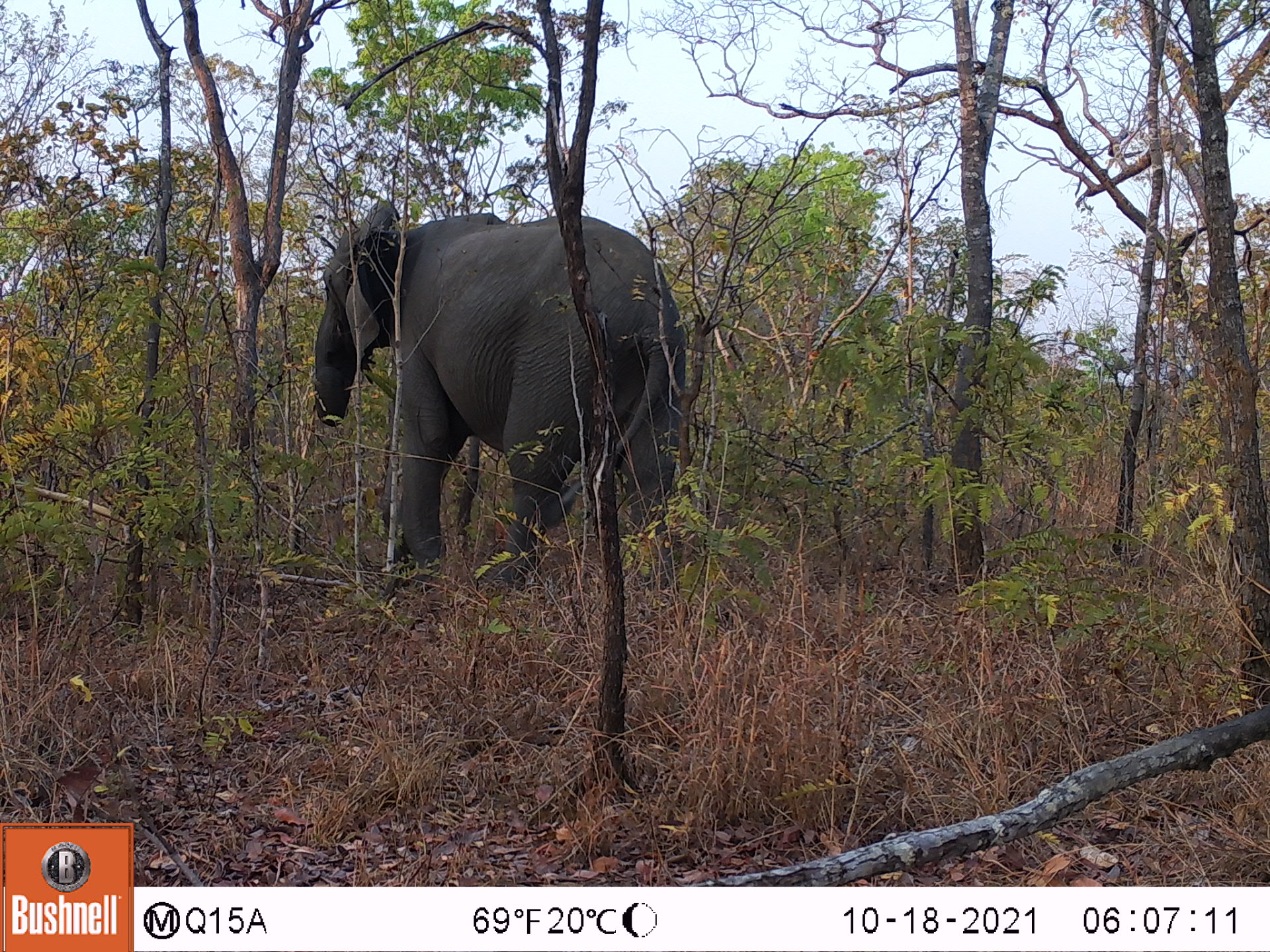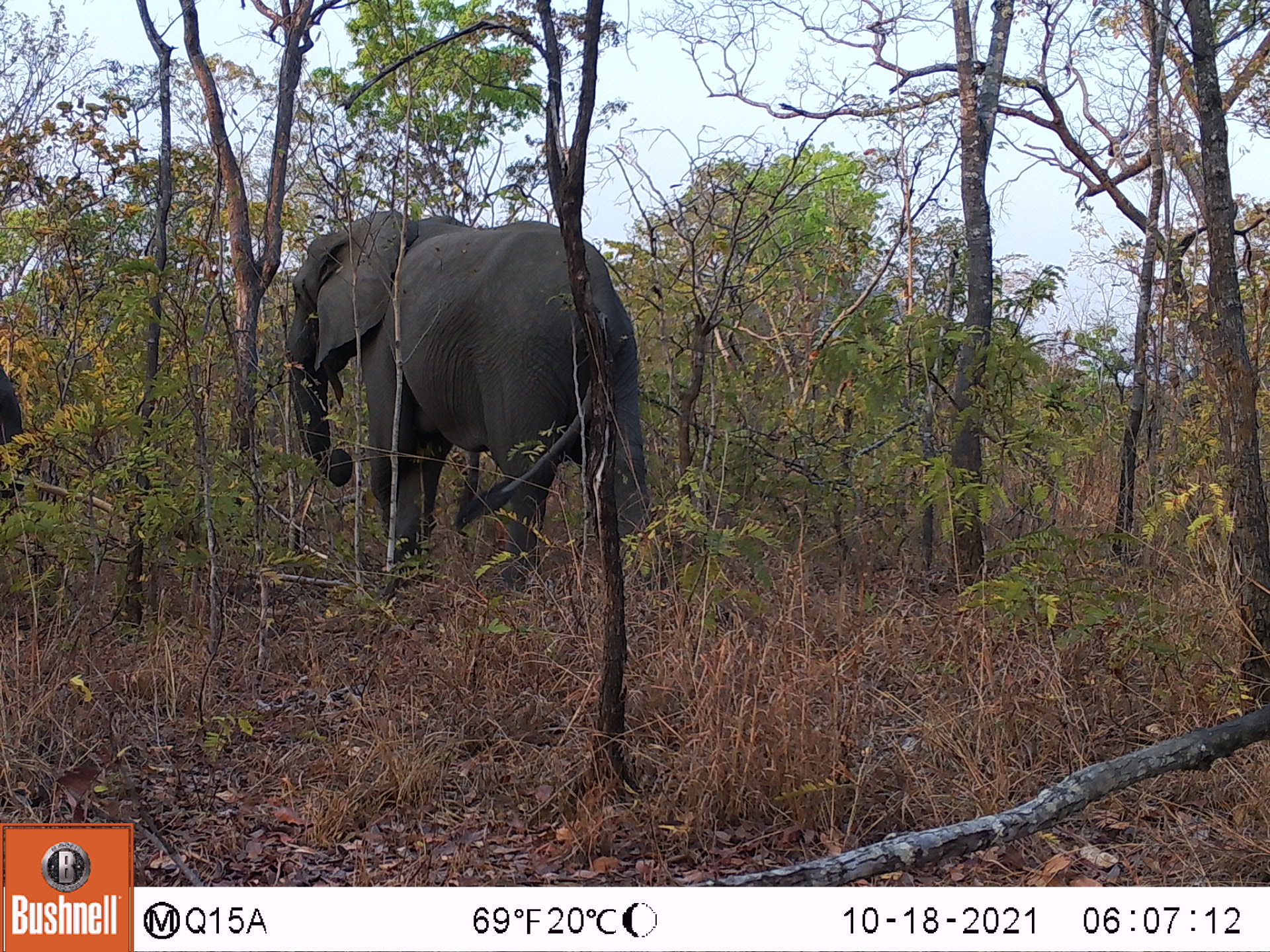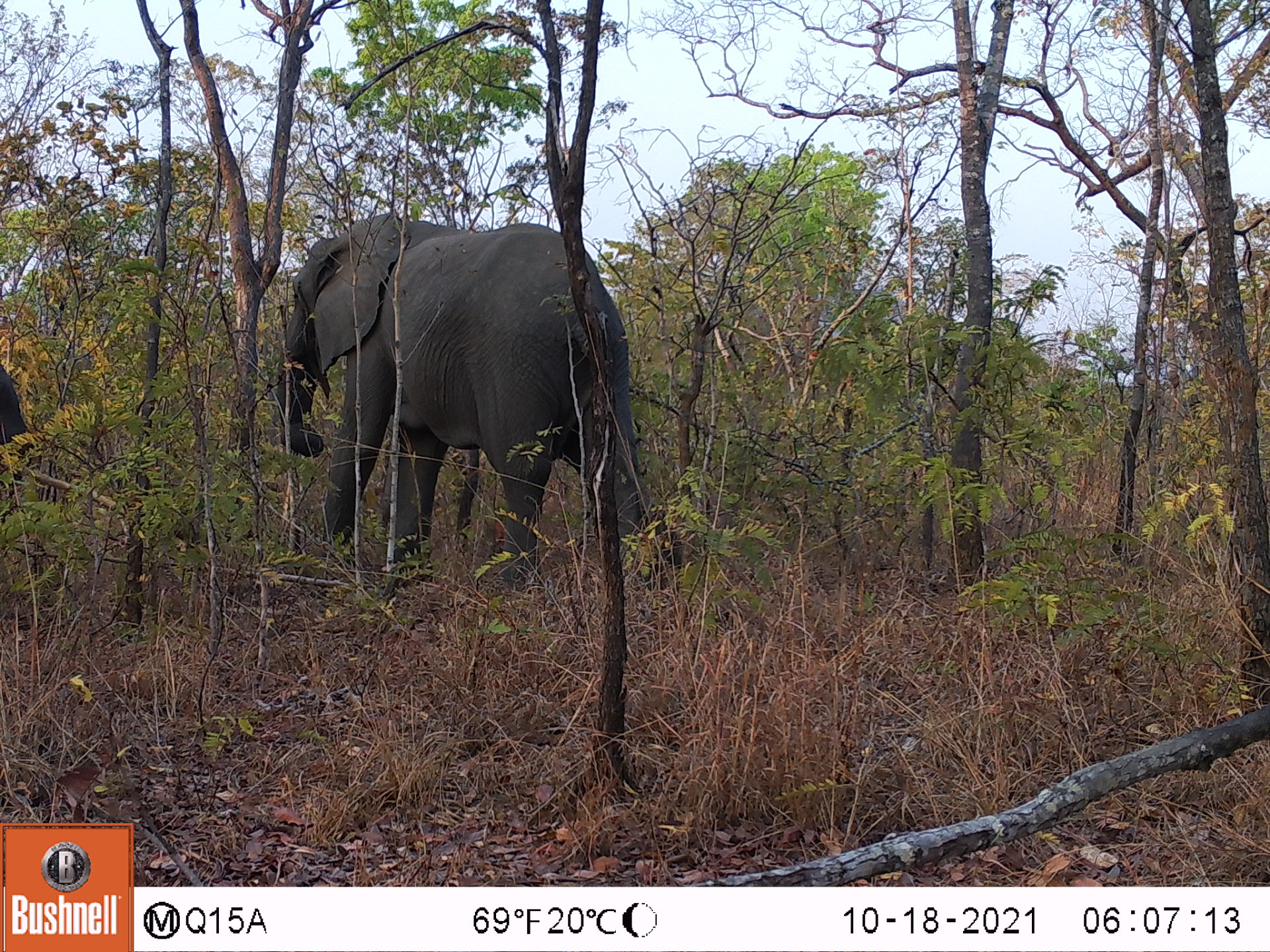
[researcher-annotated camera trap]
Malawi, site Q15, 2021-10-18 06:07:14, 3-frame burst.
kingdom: Animalia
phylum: Chordata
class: Mammalia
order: Proboscidea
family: Elephantidae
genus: Loxodonta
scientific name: Loxodonta africana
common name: african savanna elephant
African savanna elephant (Loxodonta africana), count 1.